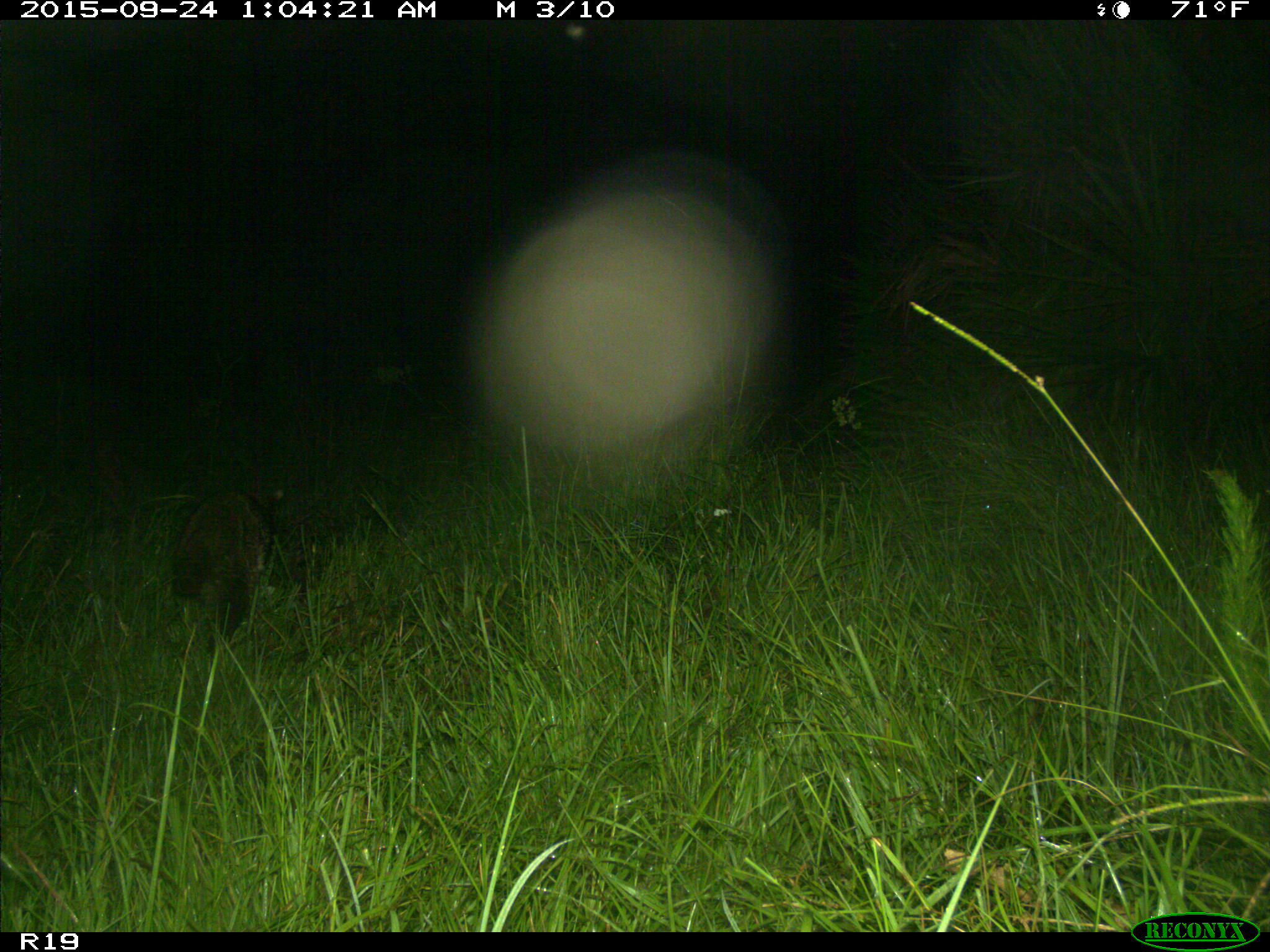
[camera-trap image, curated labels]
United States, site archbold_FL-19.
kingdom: Animalia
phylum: Chordata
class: Mammalia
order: Carnivora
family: Procyonidae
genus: Procyon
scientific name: Procyon lotor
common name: common raccoon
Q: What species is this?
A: Procyon lotor (common raccoon).